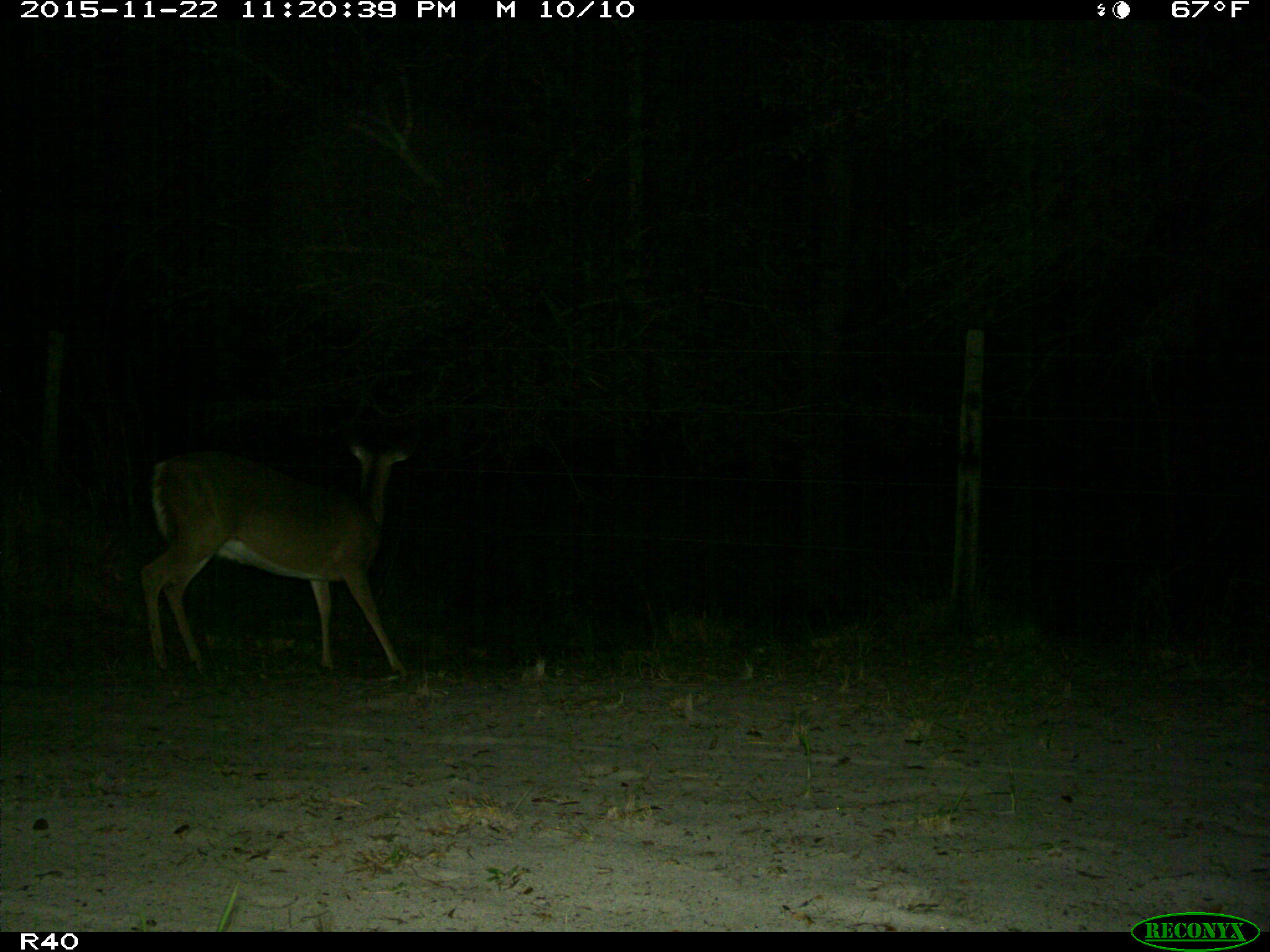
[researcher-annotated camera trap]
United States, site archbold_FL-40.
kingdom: Animalia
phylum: Chordata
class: Mammalia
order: Artiodactyla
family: Cervidae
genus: Odocoileus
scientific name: Odocoileus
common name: deer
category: unidentified deer